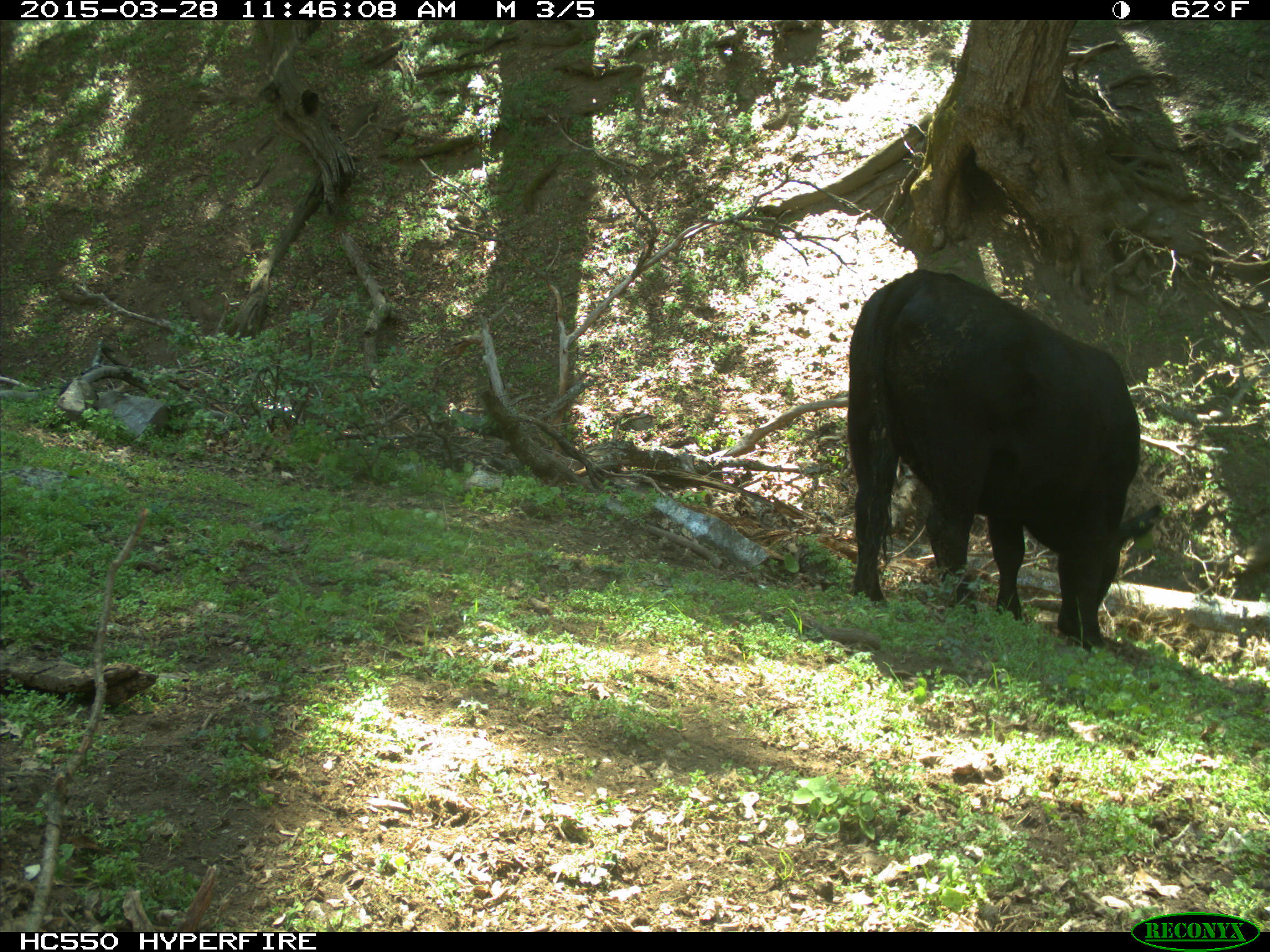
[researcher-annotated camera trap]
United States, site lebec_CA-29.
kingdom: Animalia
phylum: Chordata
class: Mammalia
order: Artiodactyla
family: Bovidae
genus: Bos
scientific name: Bos taurus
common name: domestic cow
Bos taurus (domestic cow).